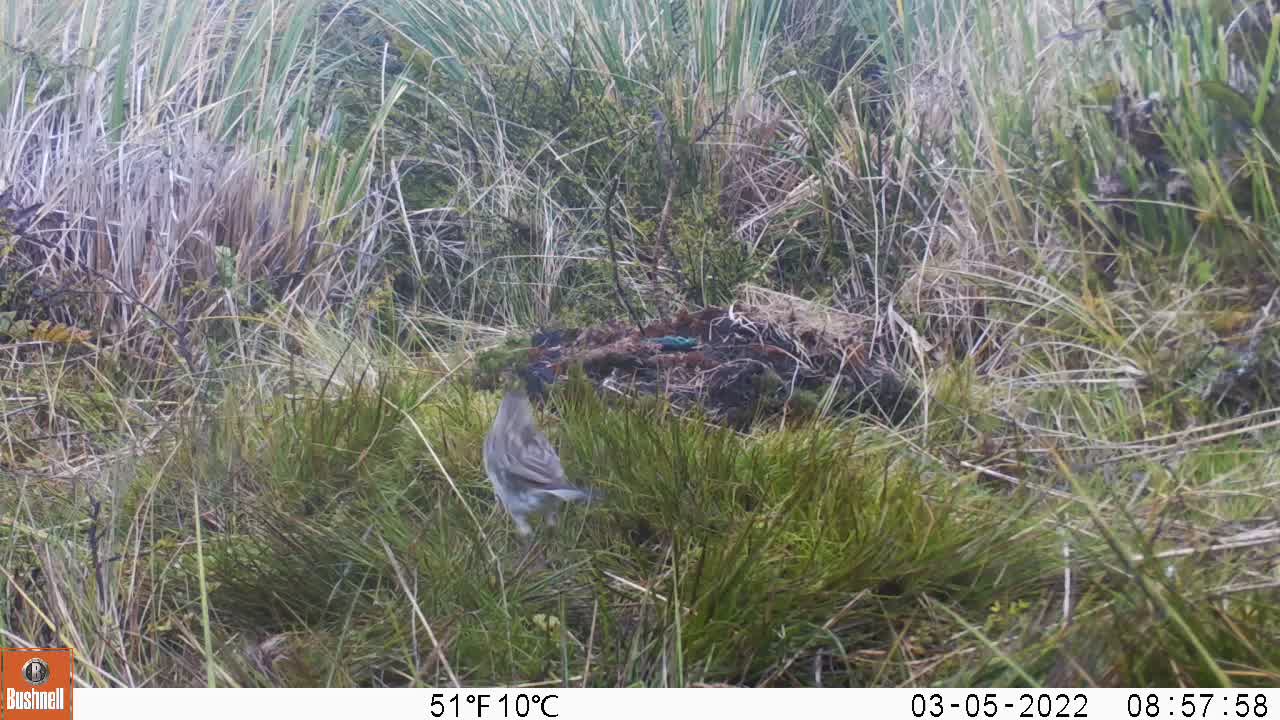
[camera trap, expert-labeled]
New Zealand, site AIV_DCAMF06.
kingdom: Animalia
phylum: Chordata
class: Aves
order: Passeriformes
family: Motacillidae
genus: Anthus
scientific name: Anthus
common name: pipit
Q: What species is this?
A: Pipit (Anthus).